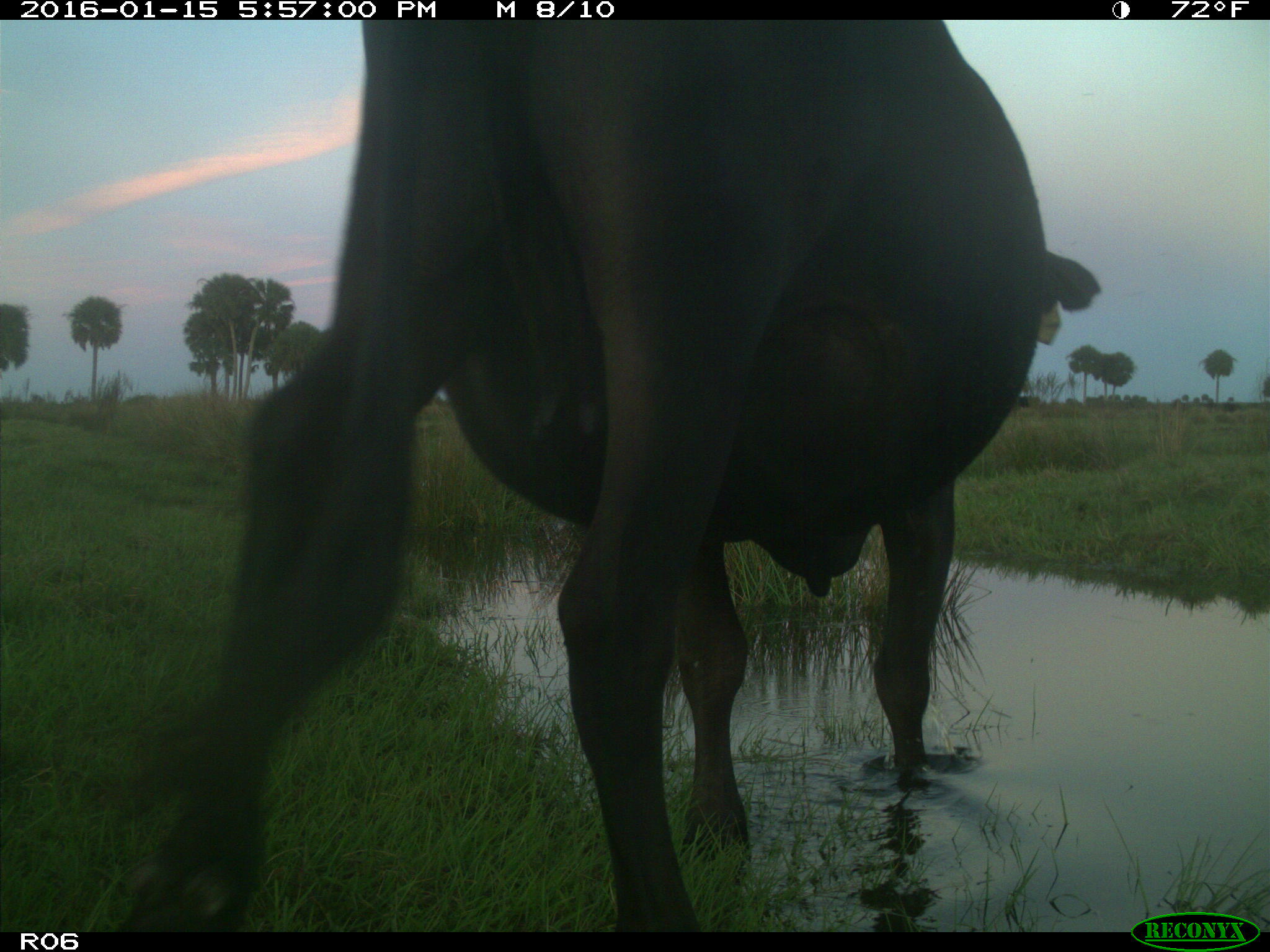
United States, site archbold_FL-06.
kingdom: Animalia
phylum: Chordata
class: Mammalia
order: Artiodactyla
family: Bovidae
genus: Bos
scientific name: Bos taurus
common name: domestic cow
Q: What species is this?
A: Bos taurus (domestic cow).